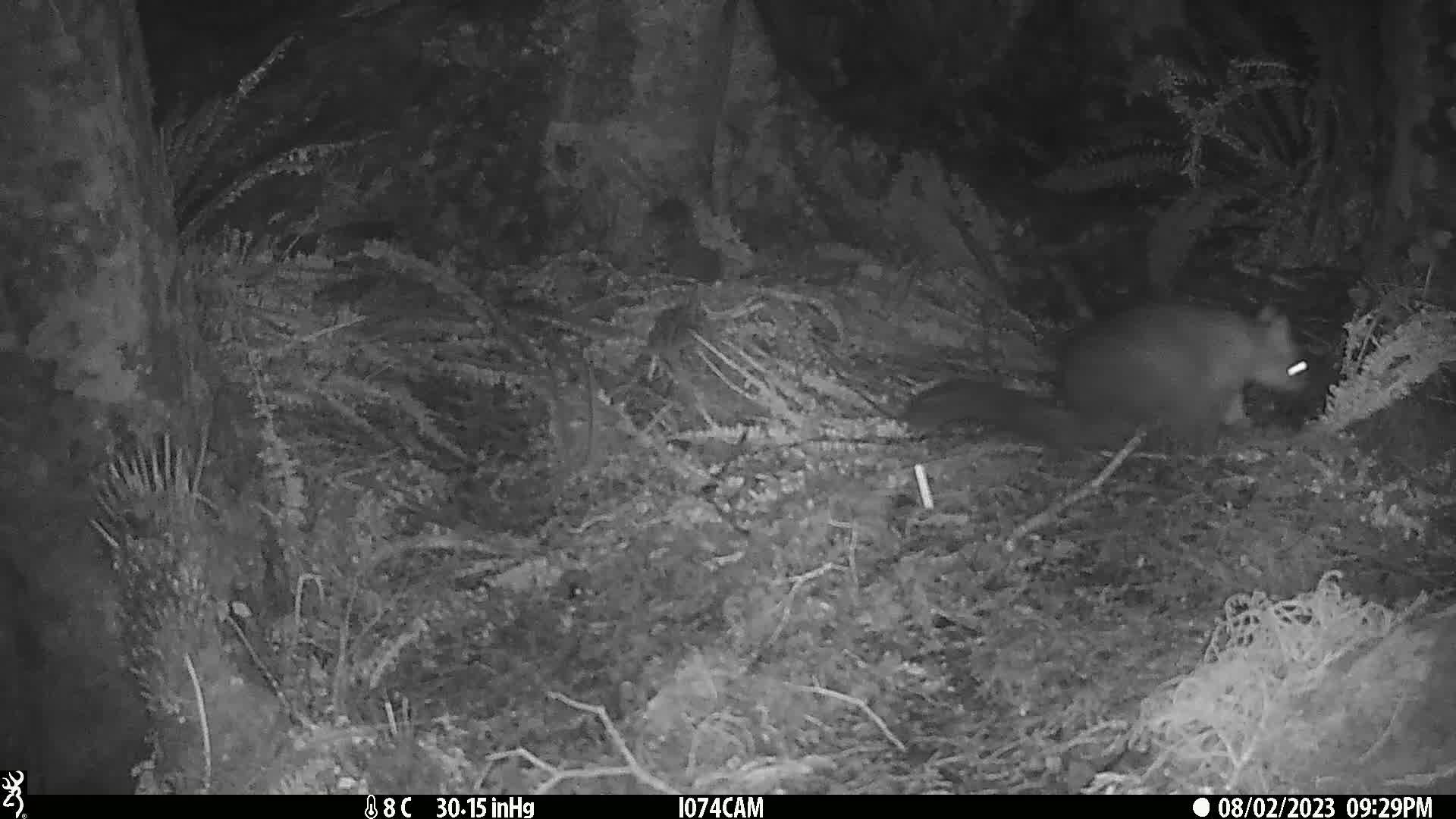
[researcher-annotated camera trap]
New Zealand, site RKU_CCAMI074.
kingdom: Animalia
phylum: Chordata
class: Mammalia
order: Diprotodontia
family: Phalangeridae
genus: Trichosurus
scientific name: Trichosurus vulpecula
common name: common brushtail possum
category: possum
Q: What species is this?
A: Possum (common brushtail possum) (Trichosurus vulpecula).